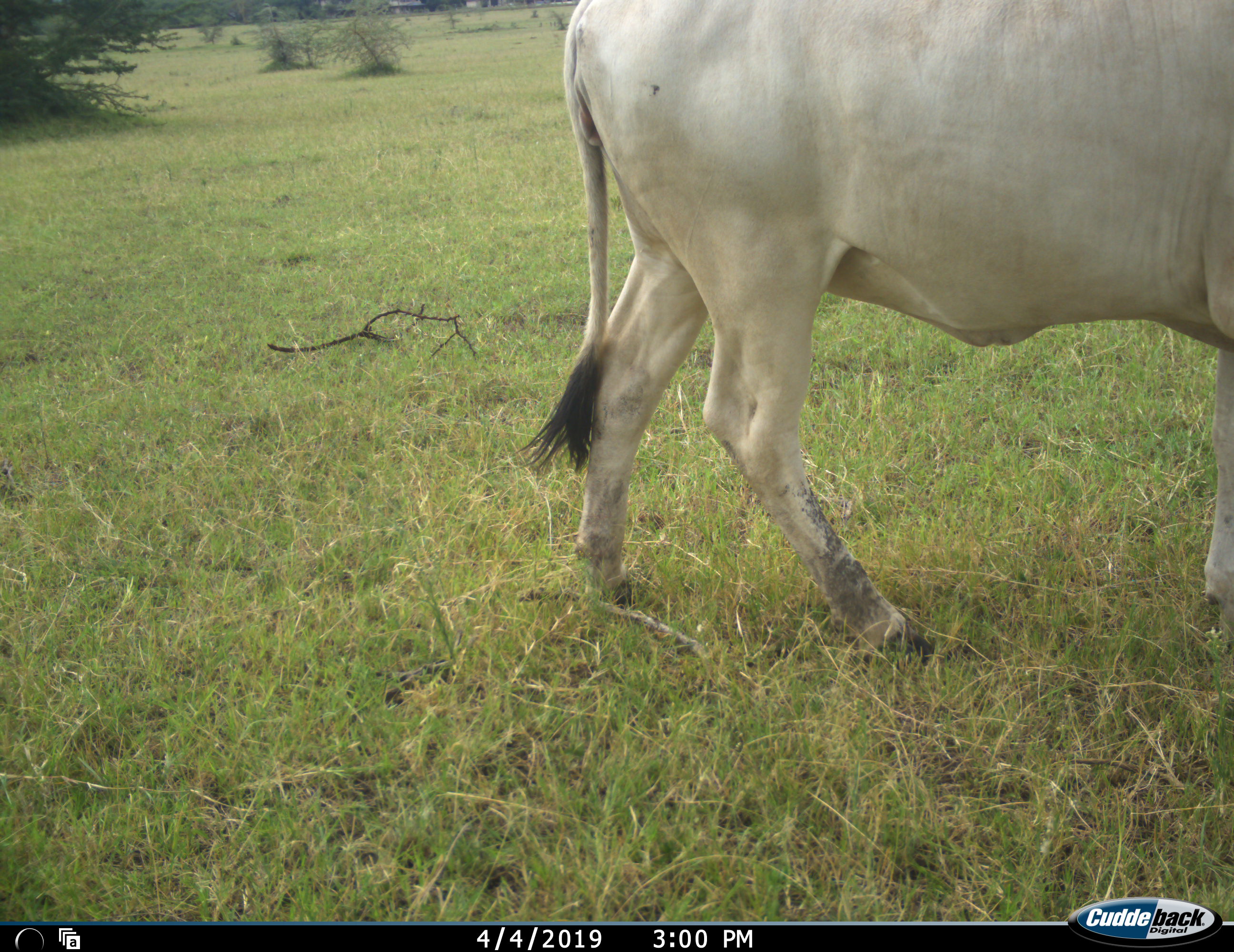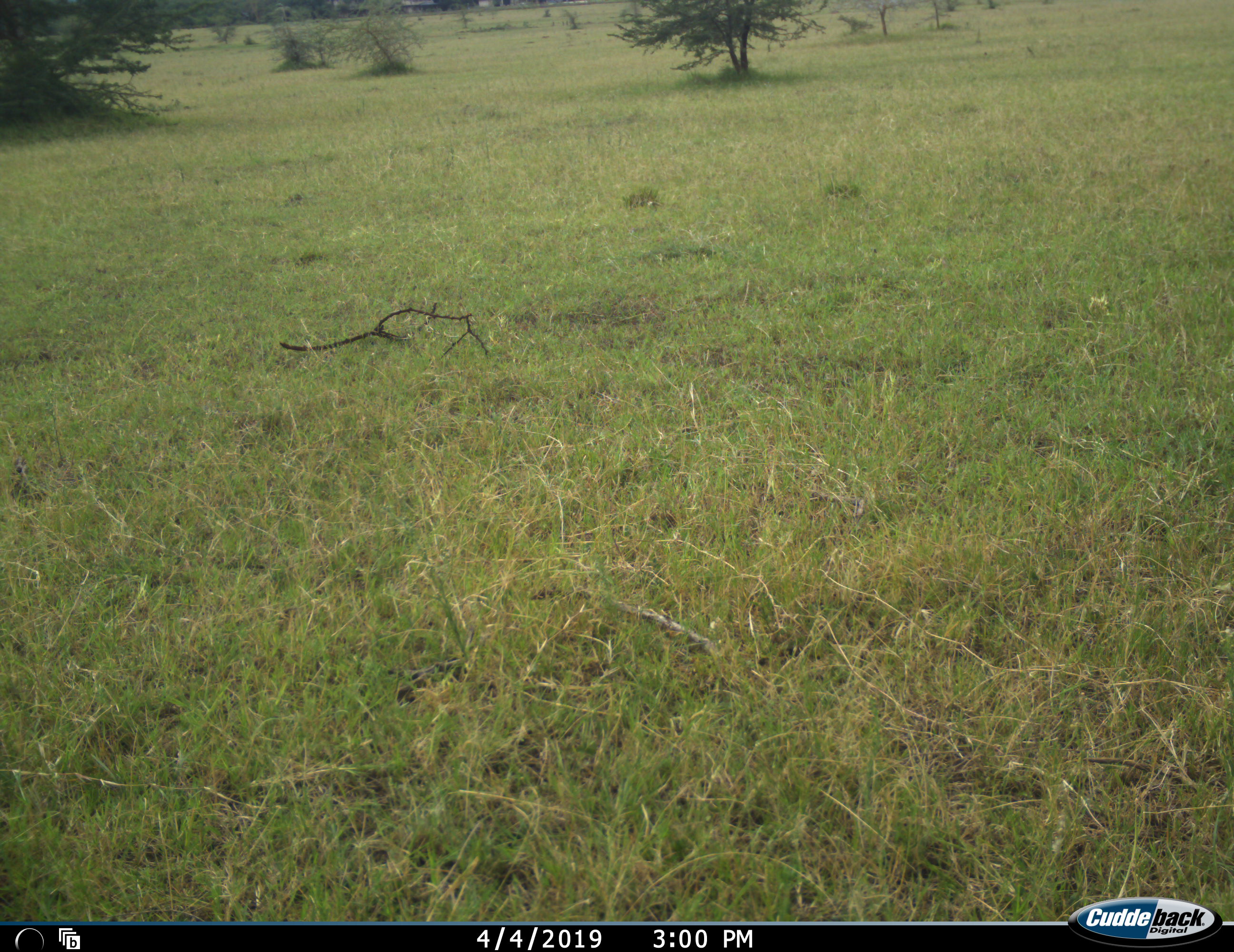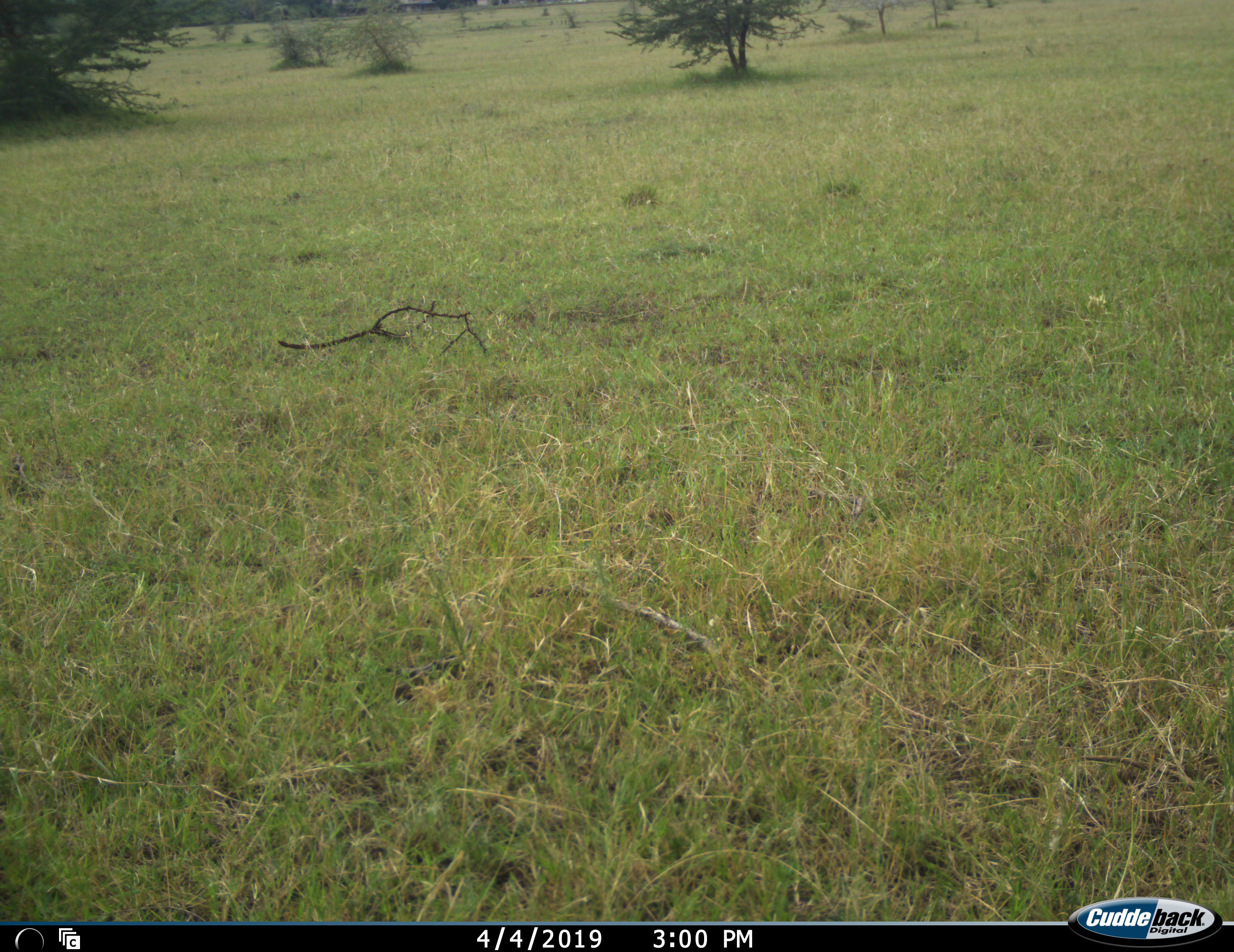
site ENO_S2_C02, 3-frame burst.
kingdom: Animalia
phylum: Chordata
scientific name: Vertebrata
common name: domestic animal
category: domesticanimal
Domesticanimal (domestic animal) (Vertebrata), count 1. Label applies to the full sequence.